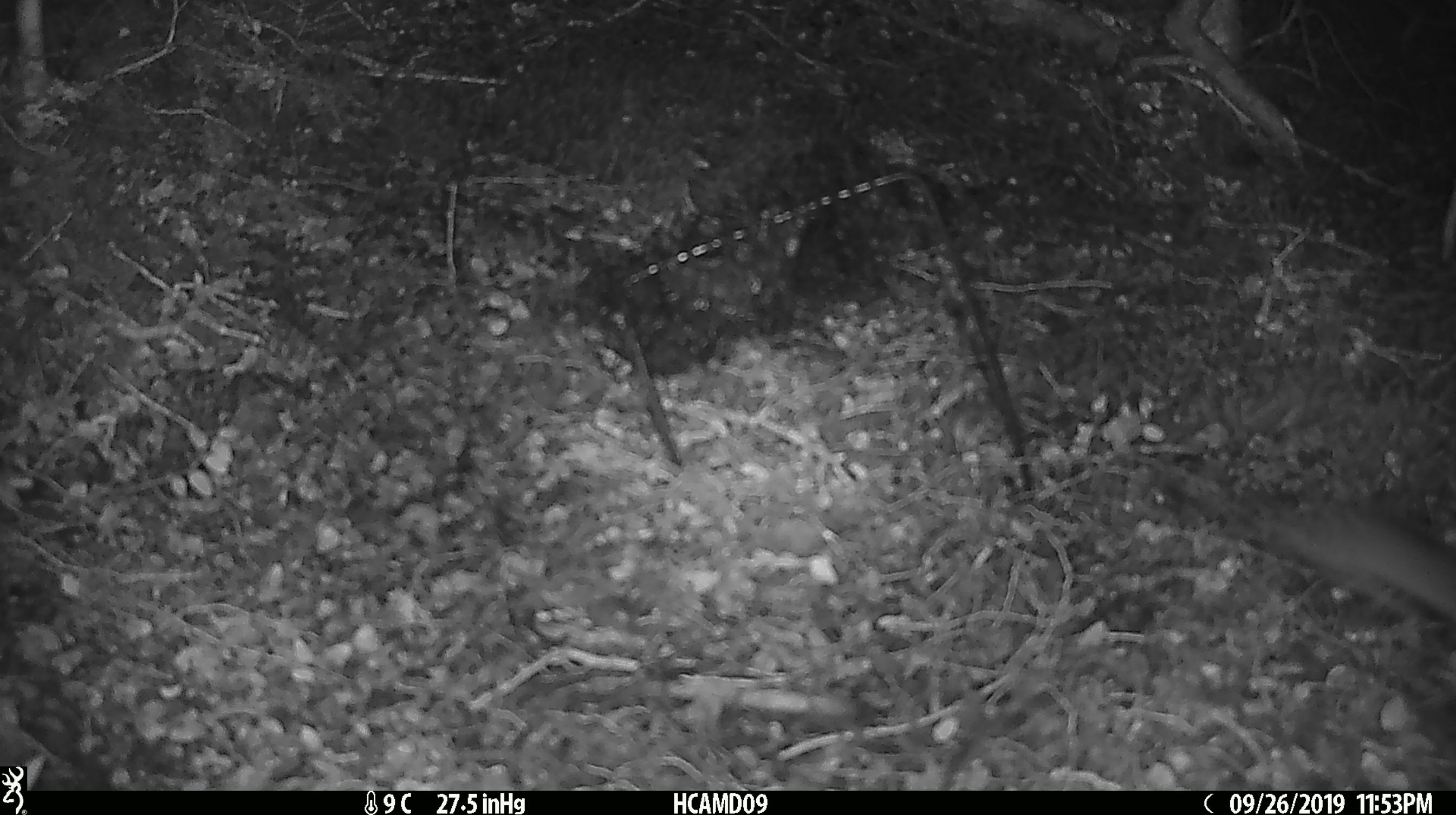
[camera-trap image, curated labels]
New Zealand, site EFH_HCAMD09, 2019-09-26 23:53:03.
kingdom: Animalia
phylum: Chordata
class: Mammalia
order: Rodentia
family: Muridae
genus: Mus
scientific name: Mus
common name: mouse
Mouse (Mus).